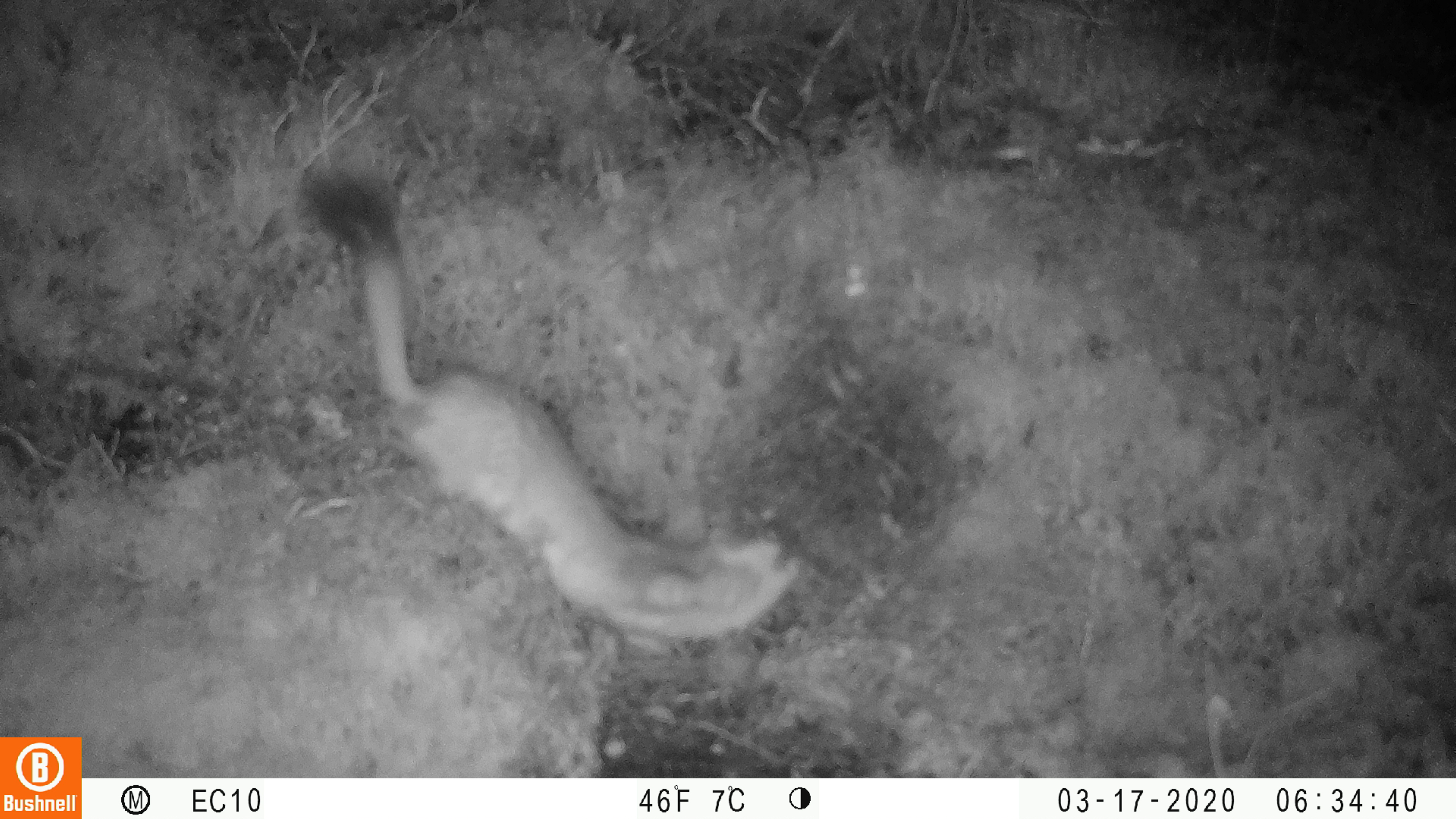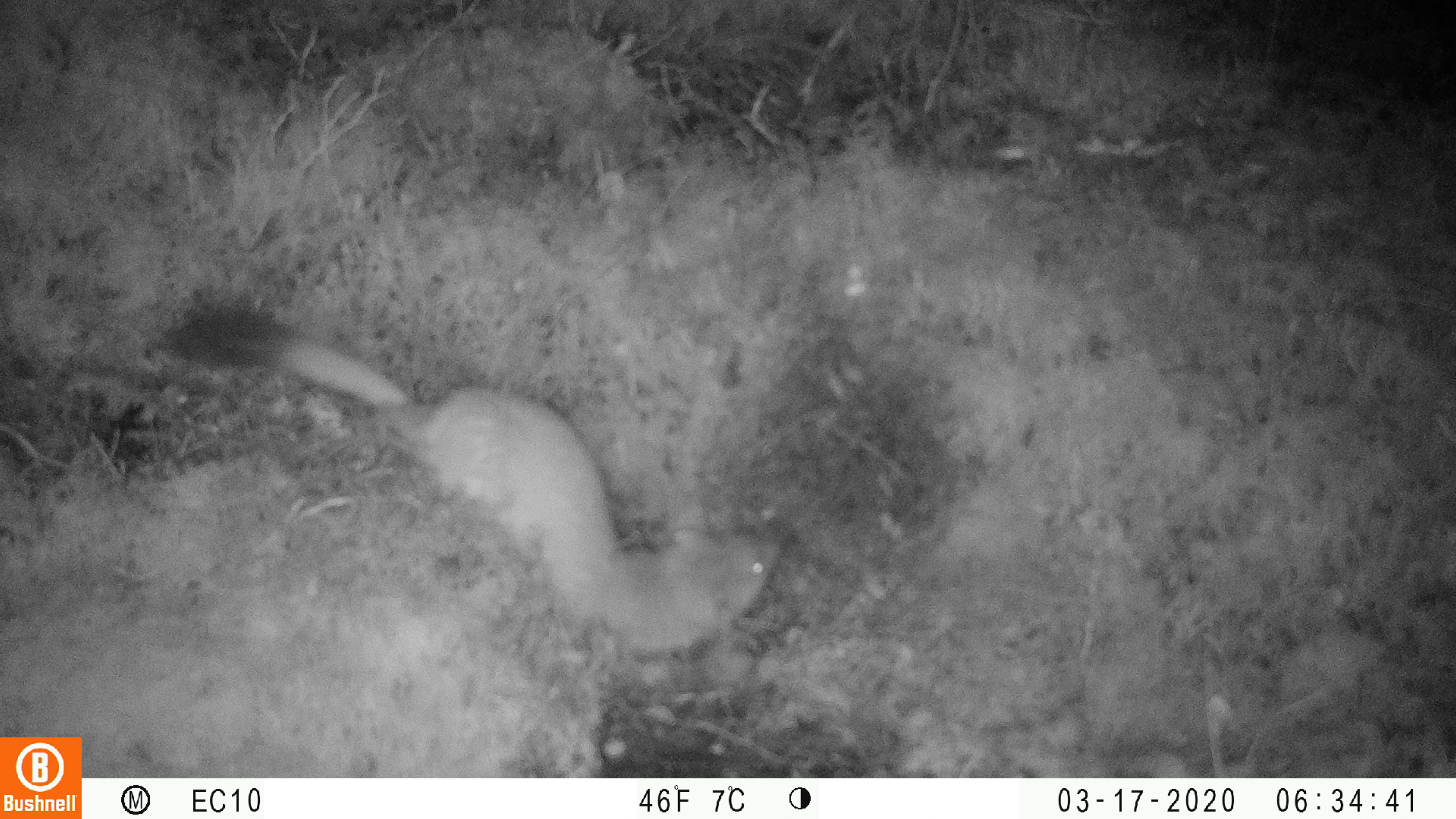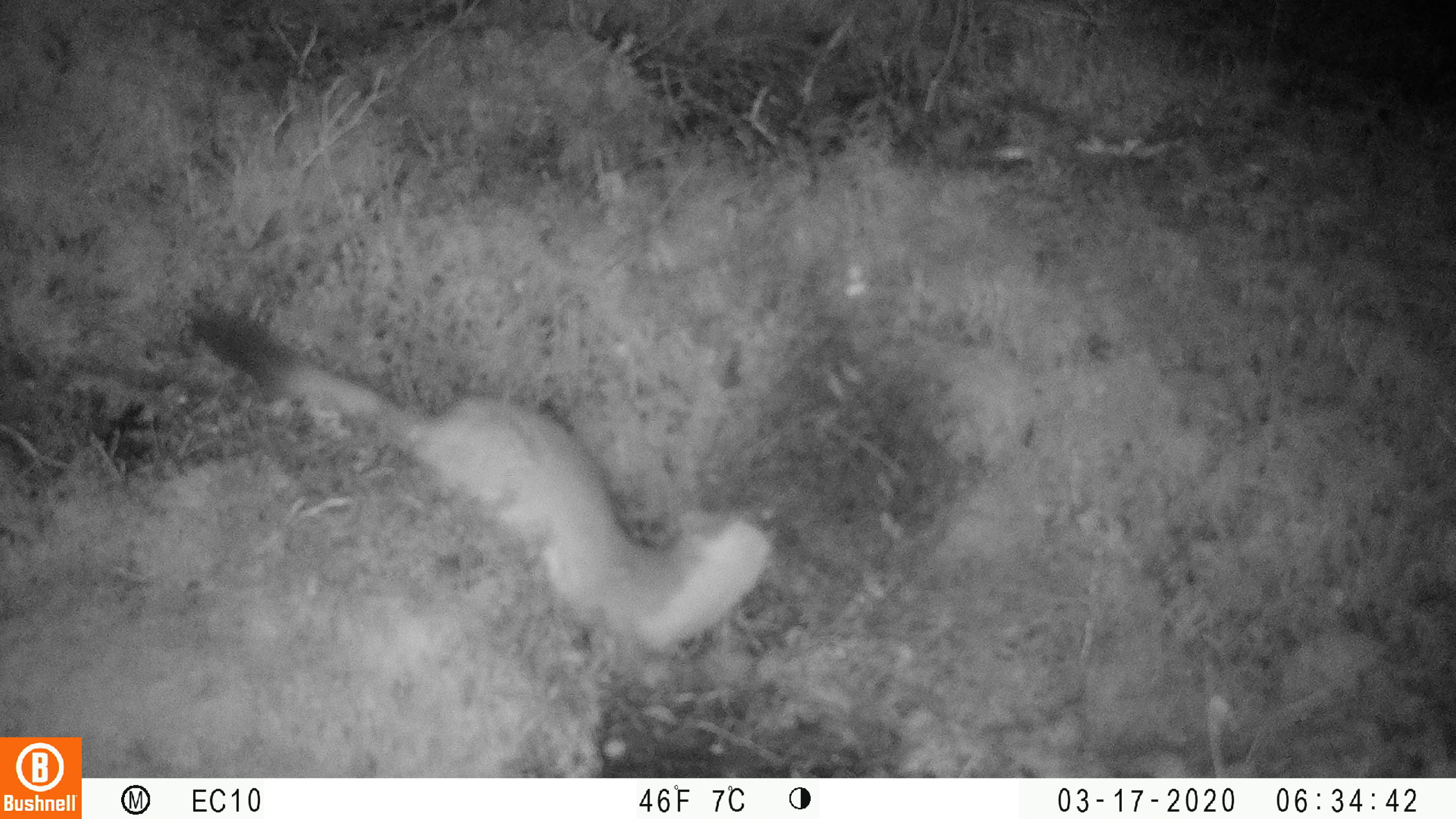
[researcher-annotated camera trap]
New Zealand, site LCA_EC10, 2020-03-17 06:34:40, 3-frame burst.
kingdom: Animalia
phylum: Chordata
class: Mammalia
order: Carnivora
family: Mustelidae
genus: Mustela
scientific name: Mustela erminea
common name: stoat